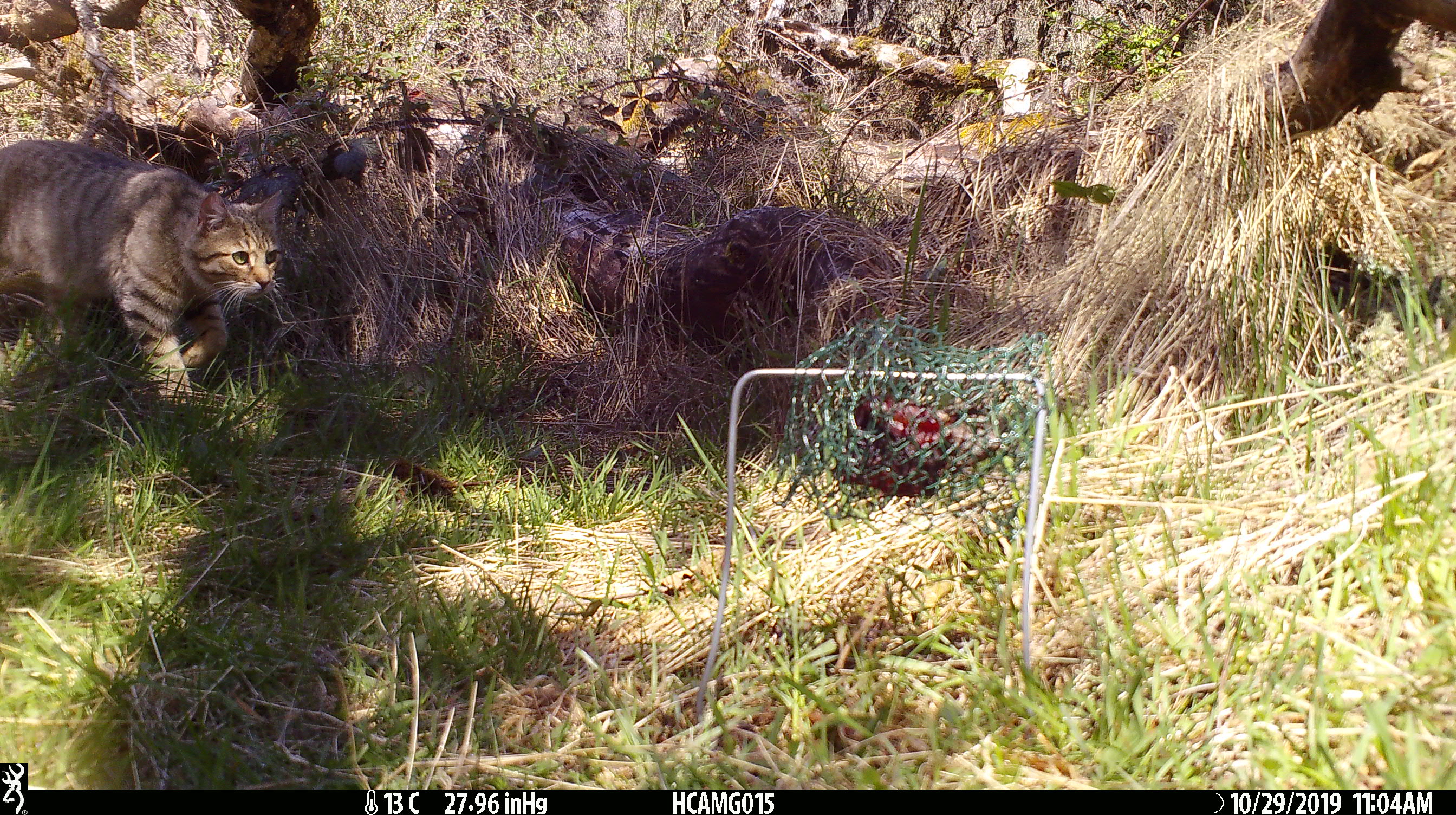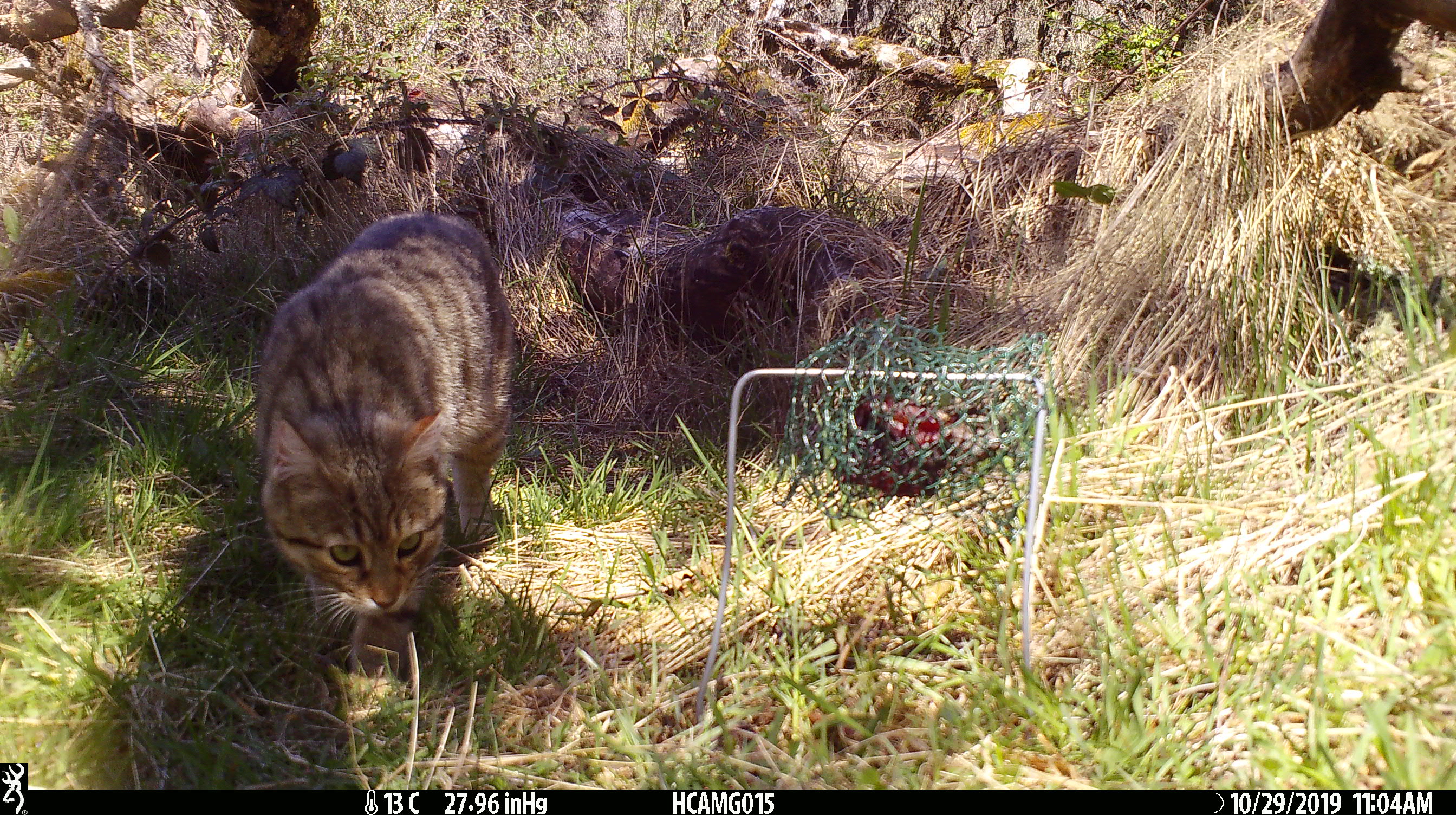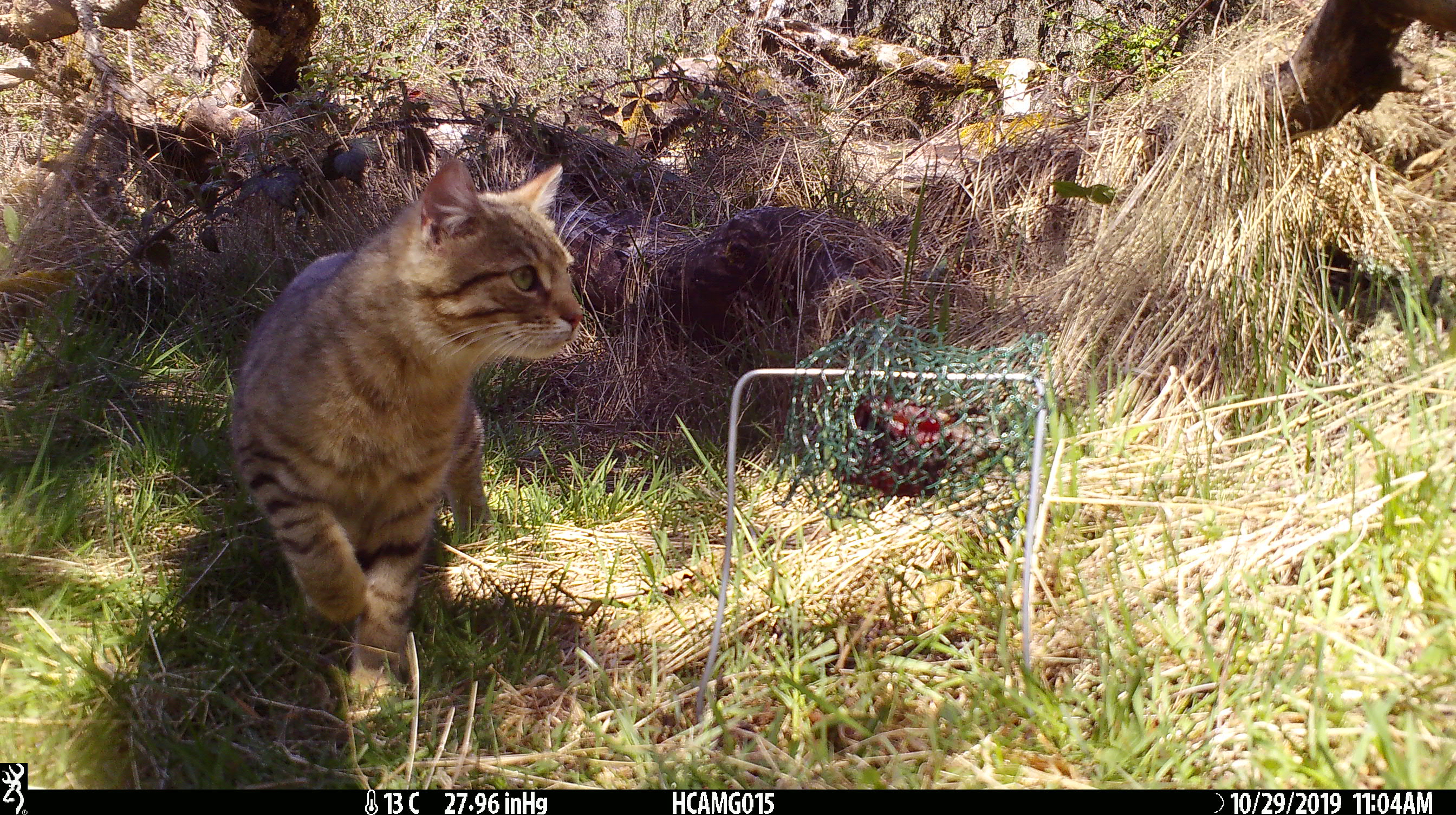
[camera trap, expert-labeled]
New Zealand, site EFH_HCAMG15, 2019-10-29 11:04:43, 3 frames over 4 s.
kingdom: Animalia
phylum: Chordata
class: Mammalia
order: Carnivora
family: Felidae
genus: Felis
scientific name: Felis catus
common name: domestic cat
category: cat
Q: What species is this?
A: Cat (domestic cat) (Felis catus).